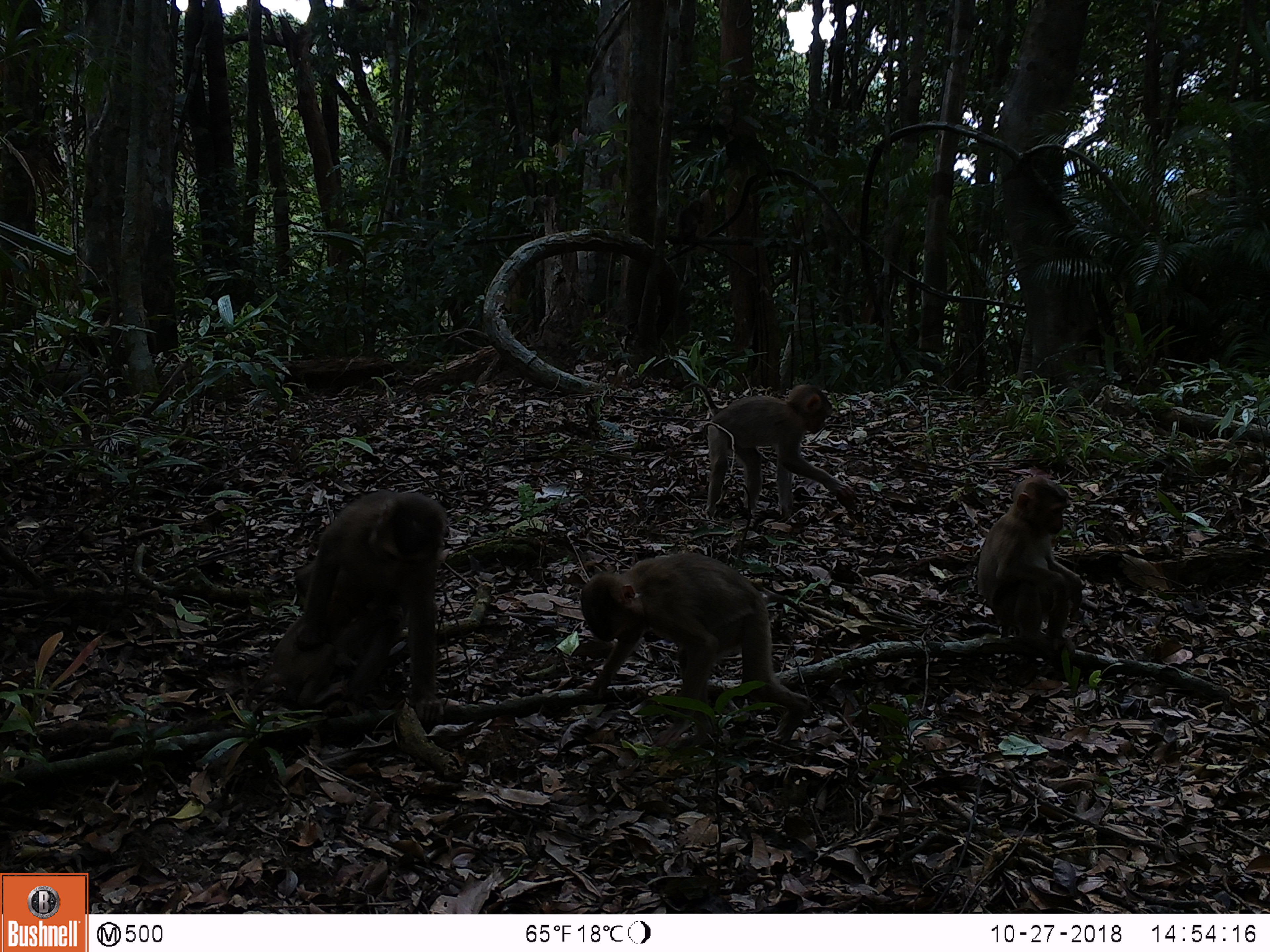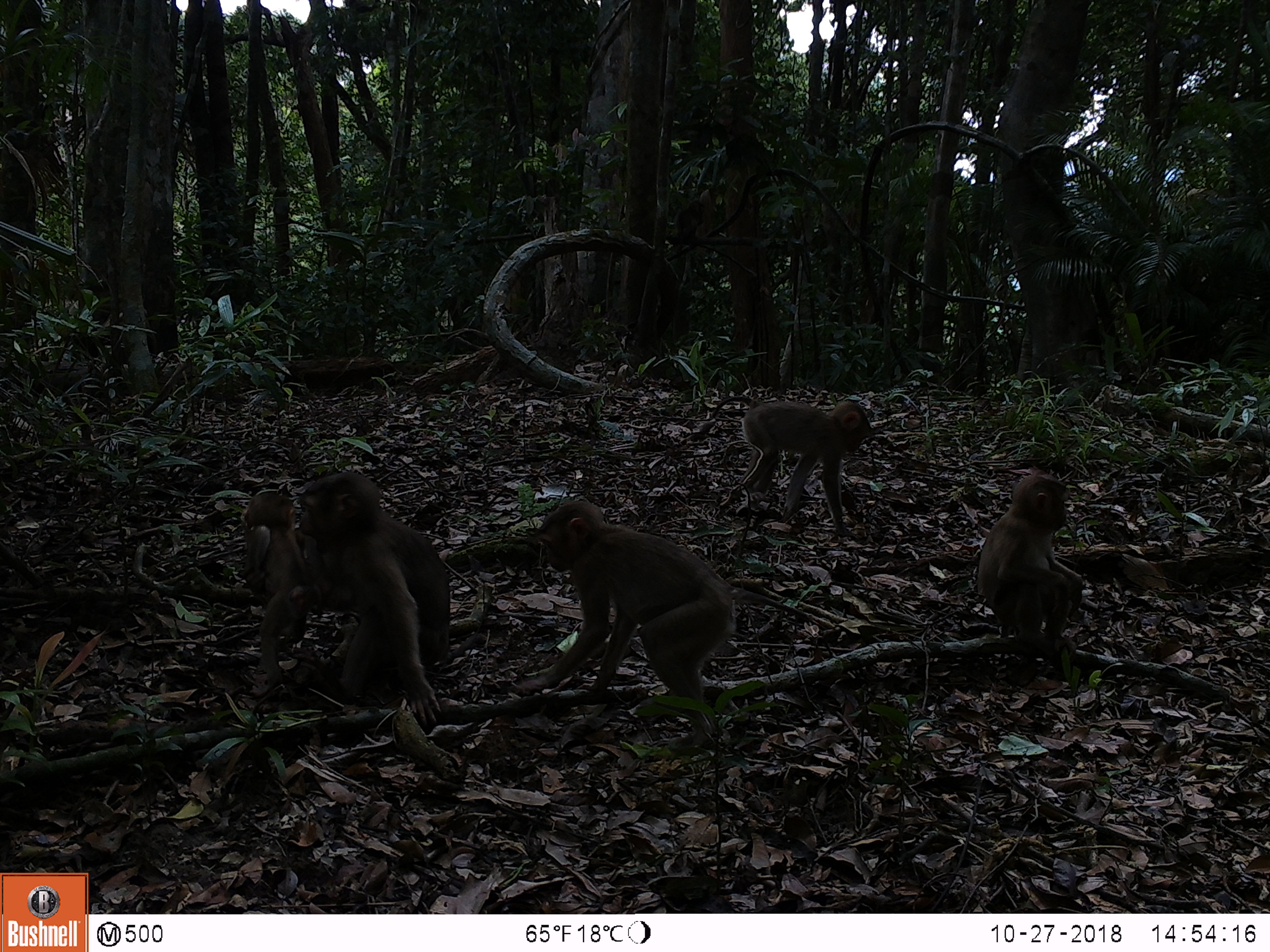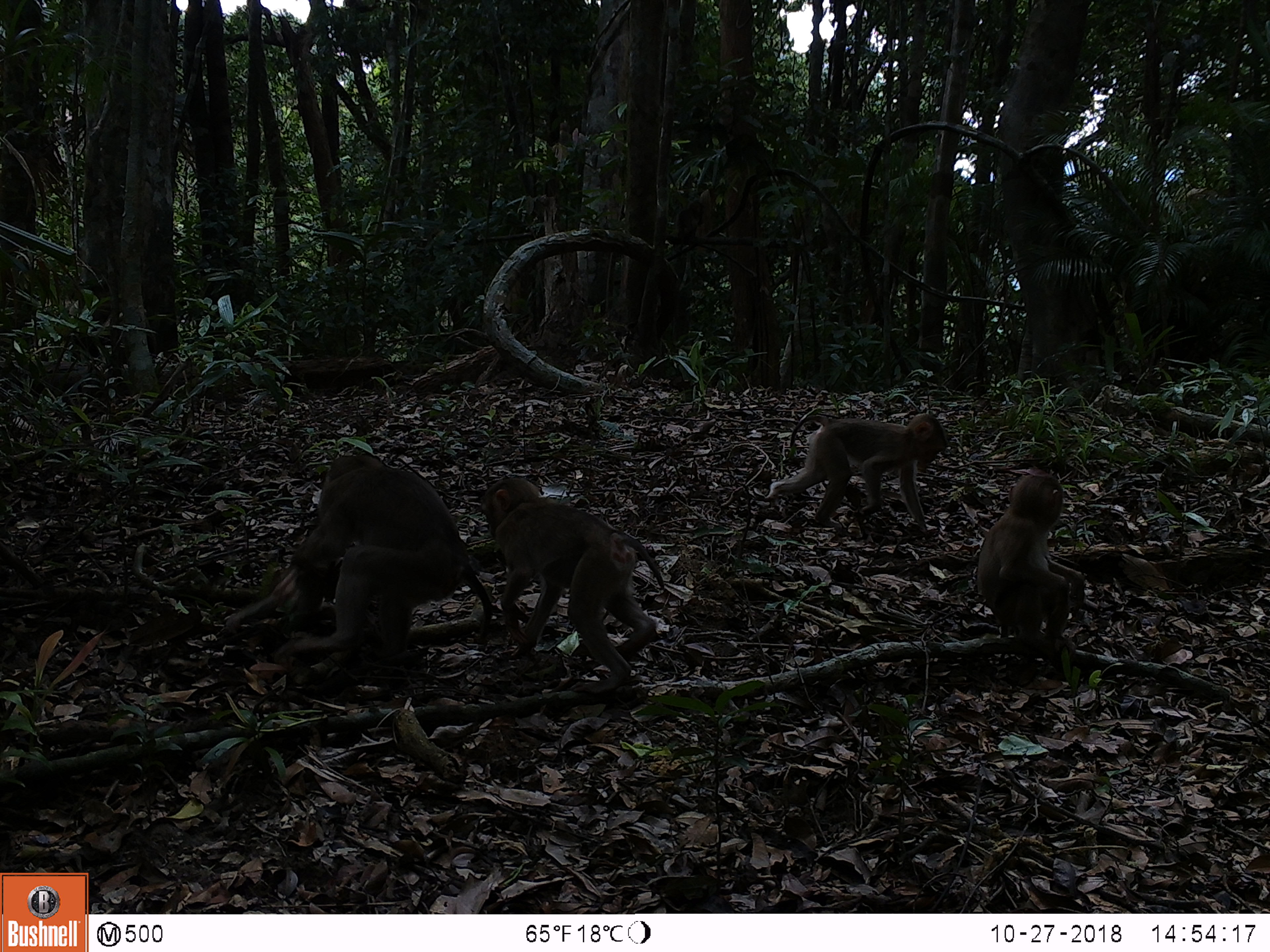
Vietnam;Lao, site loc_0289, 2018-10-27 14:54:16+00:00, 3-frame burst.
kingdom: Animalia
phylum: Chordata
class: Mammalia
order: Primates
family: Cercopithecidae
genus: Macaca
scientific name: Macaca nemestrina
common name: pig-tailed macaque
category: pig tailed macaque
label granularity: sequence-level